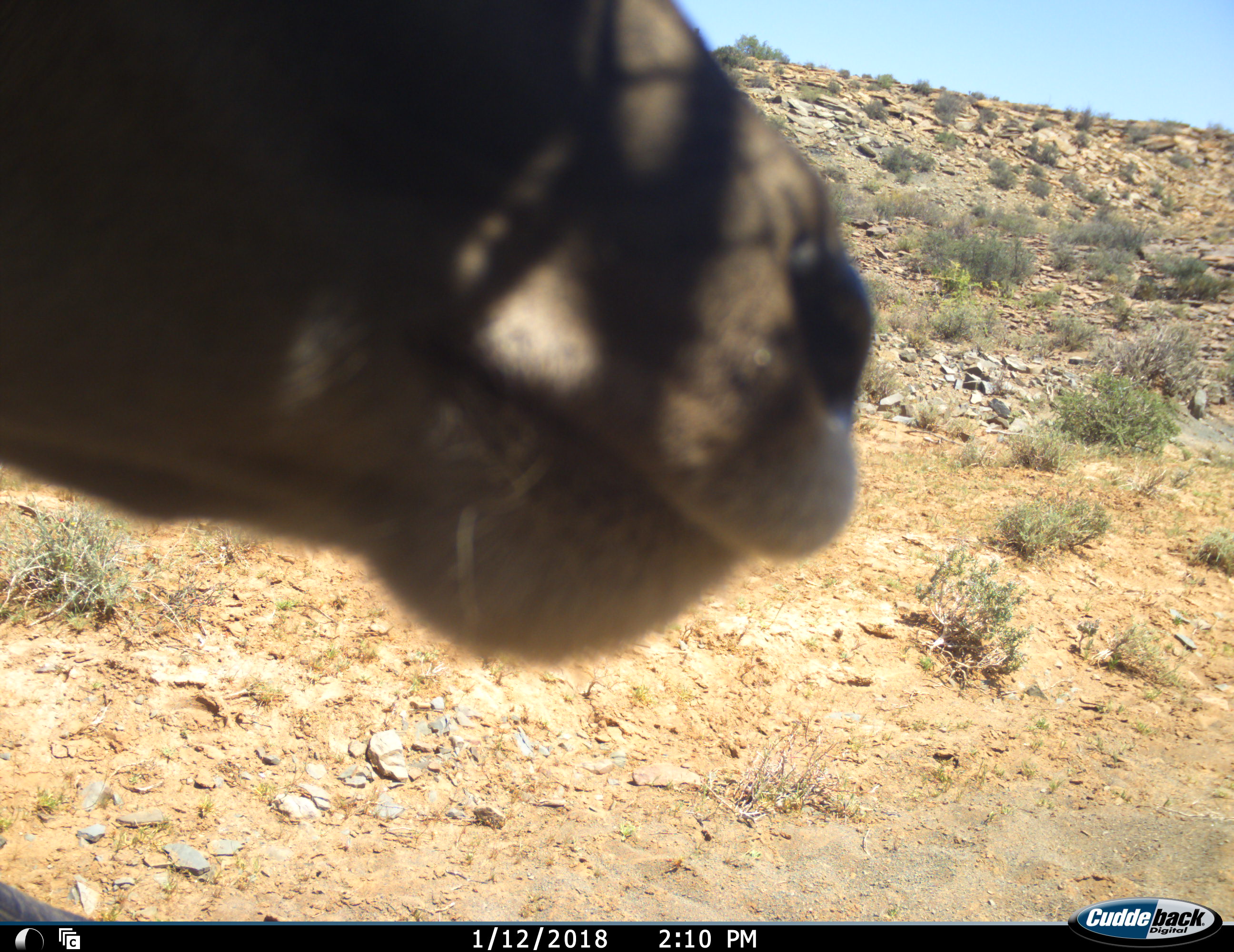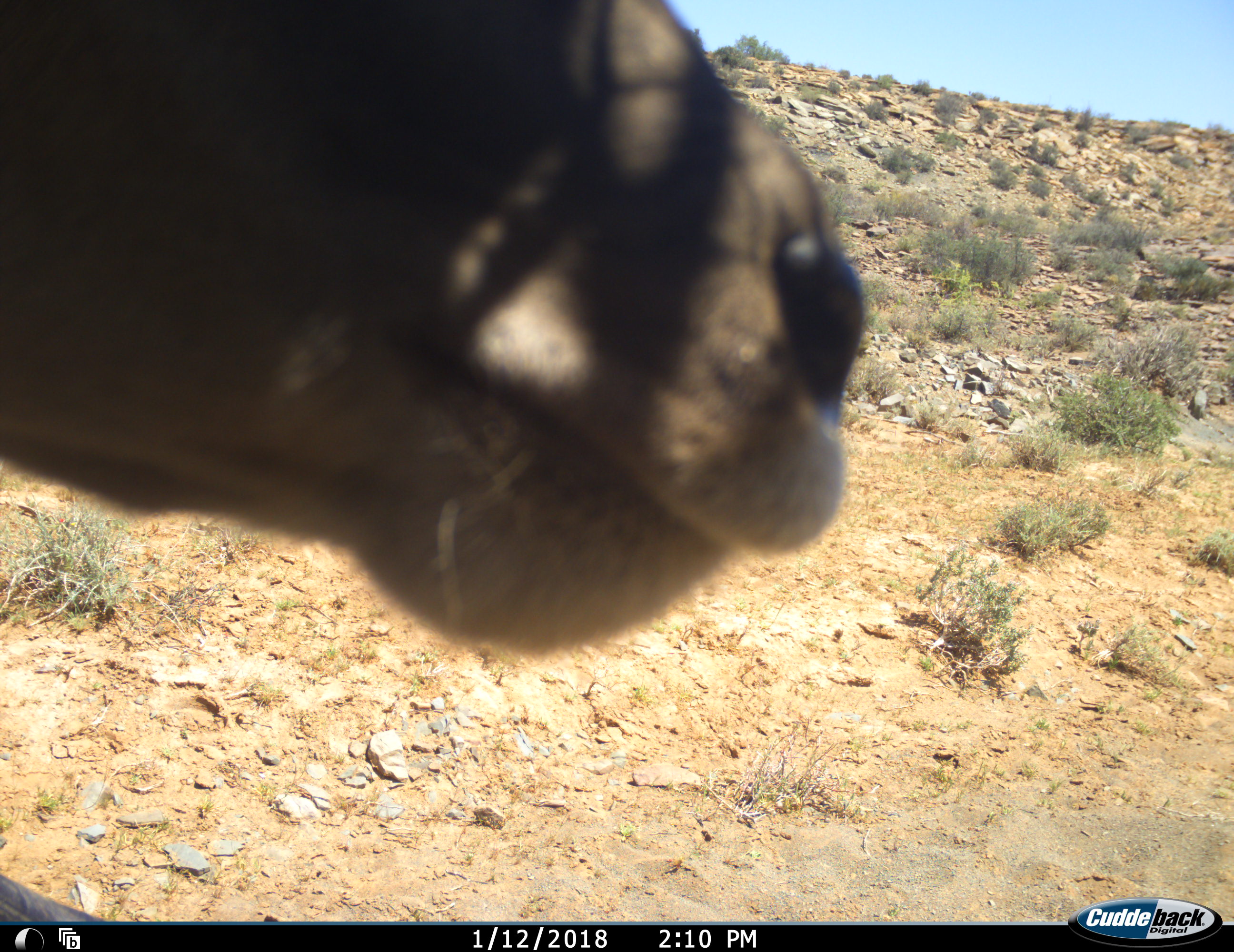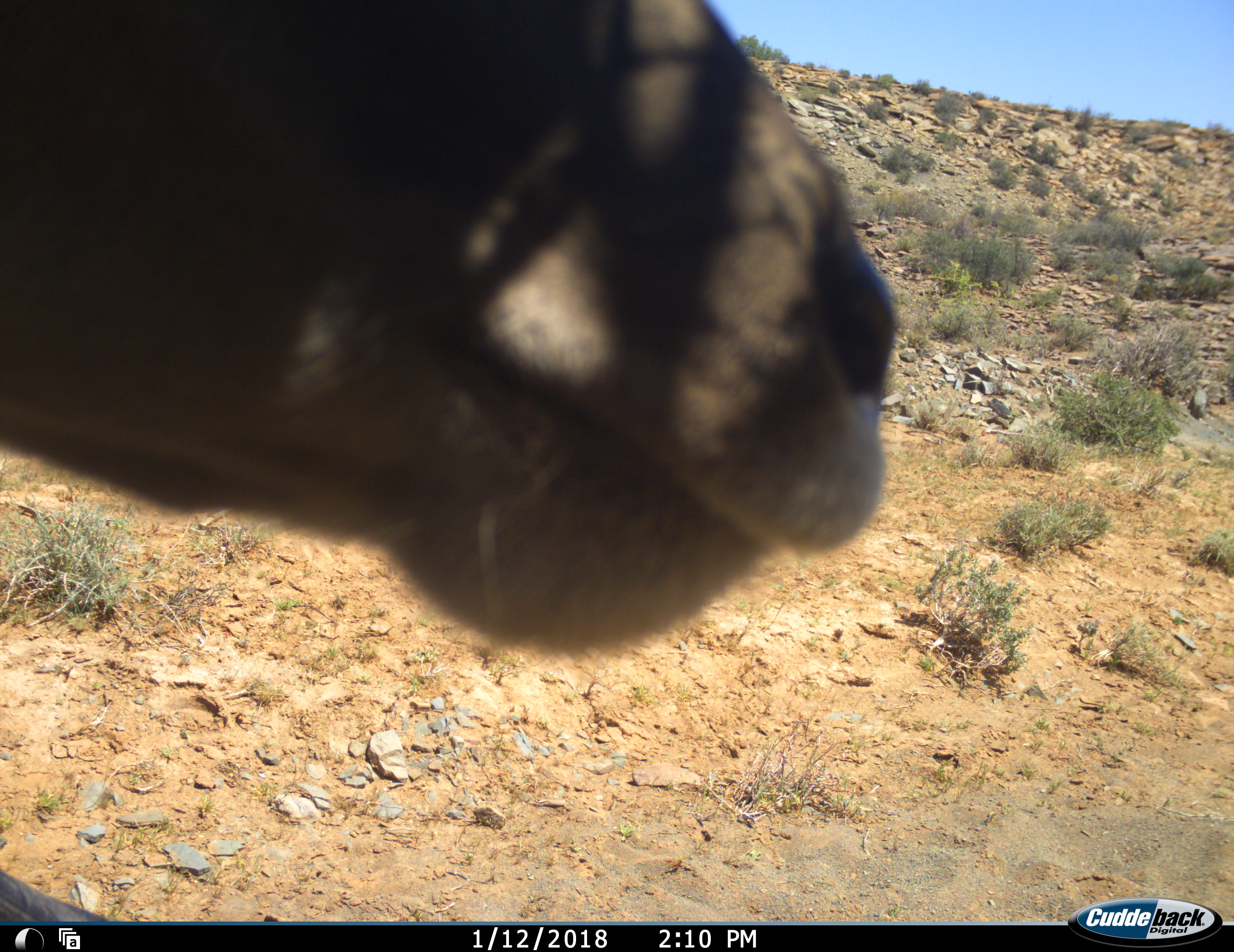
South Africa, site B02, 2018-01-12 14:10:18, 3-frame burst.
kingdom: Animalia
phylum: Chordata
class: Mammalia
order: Artiodactyla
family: Bovidae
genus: Tragelaphus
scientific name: Tragelaphus strepsiceros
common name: greater kudu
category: kudu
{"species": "kudu (greater kudu) (Tragelaphus strepsiceros)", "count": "1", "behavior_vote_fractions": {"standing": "100%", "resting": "0%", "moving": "0%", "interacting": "0%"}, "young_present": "0%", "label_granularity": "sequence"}